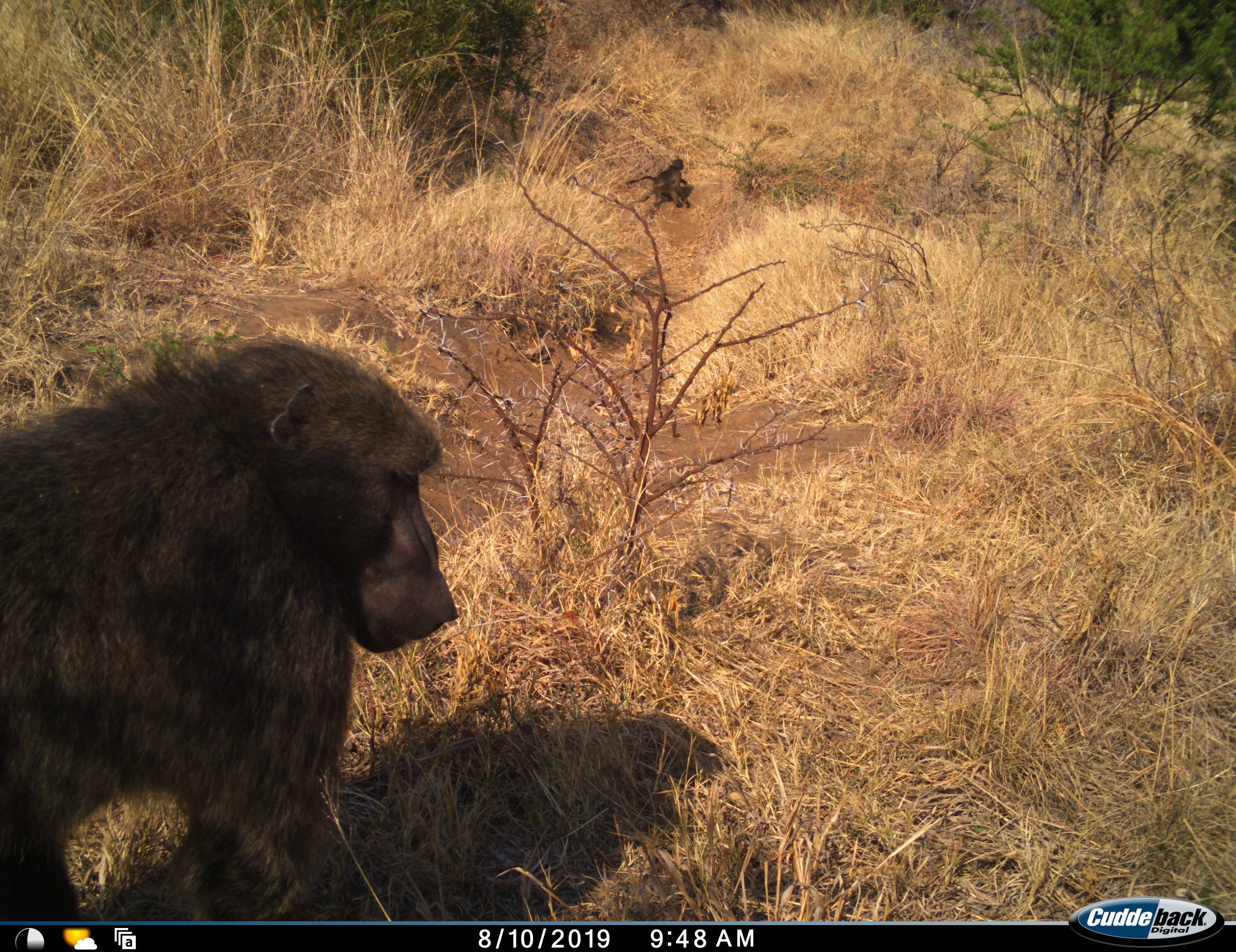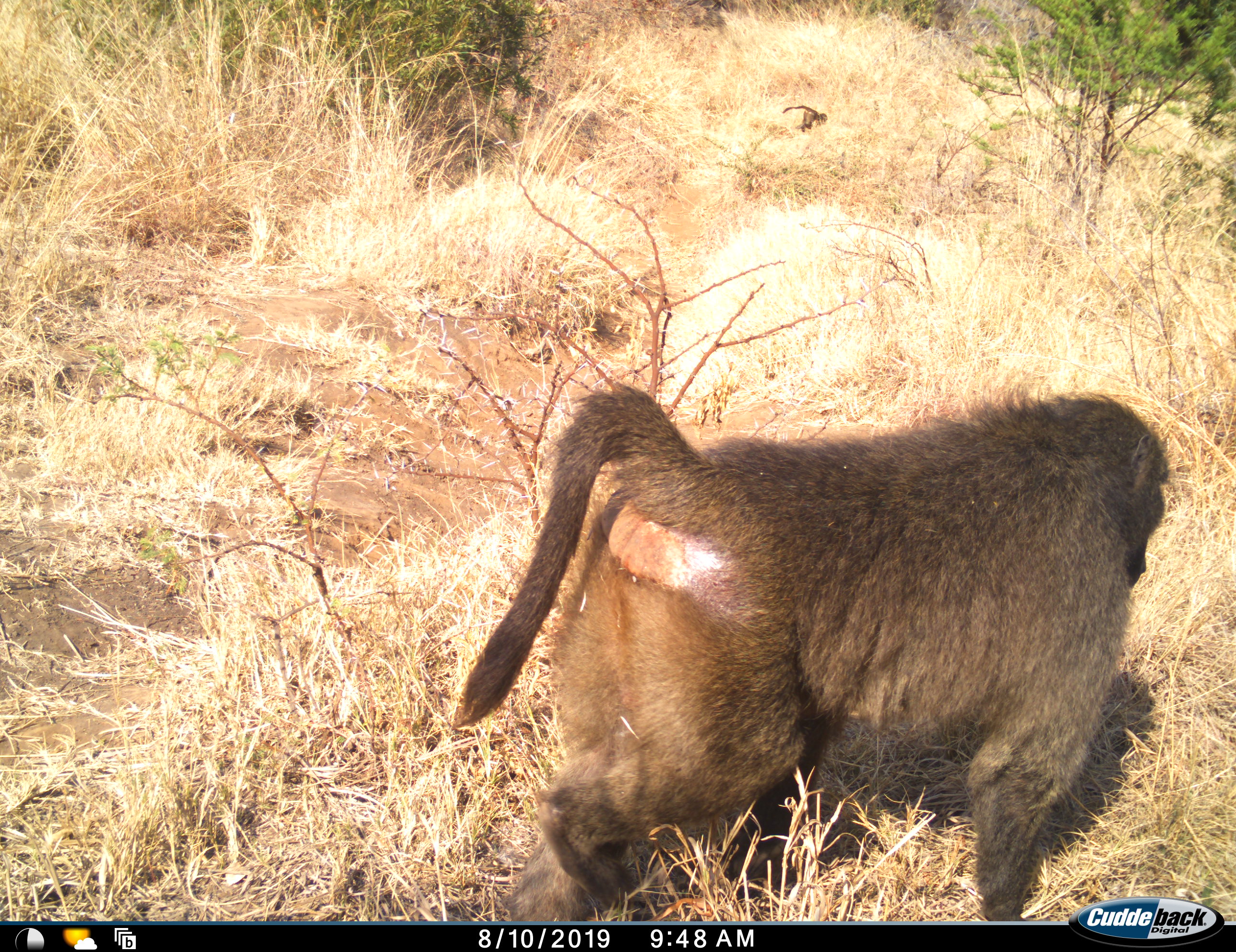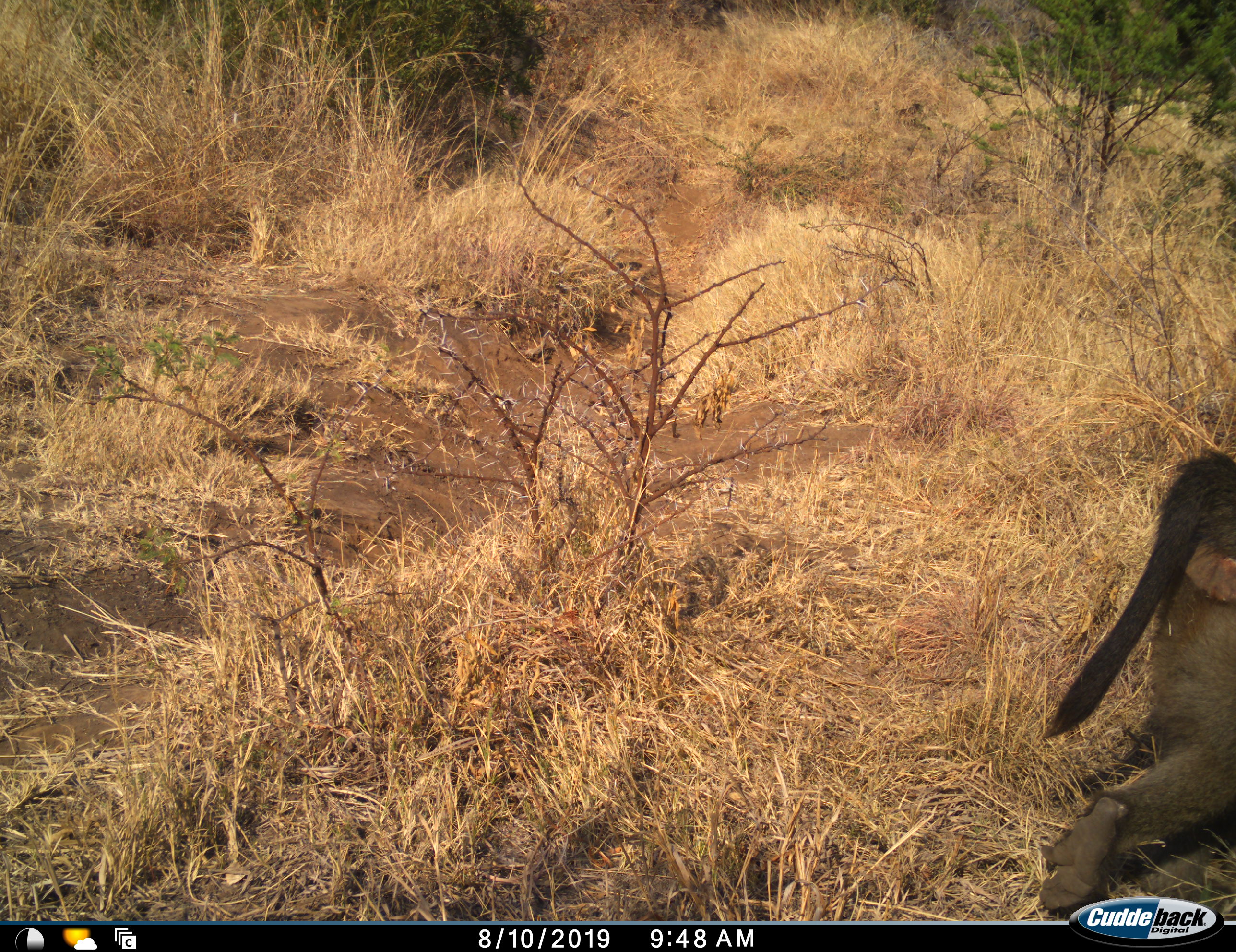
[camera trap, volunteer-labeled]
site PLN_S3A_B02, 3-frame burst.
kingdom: Animalia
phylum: Chordata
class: Mammalia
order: Primates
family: Cercopithecidae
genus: Papio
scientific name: Papio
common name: baboon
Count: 2.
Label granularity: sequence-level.